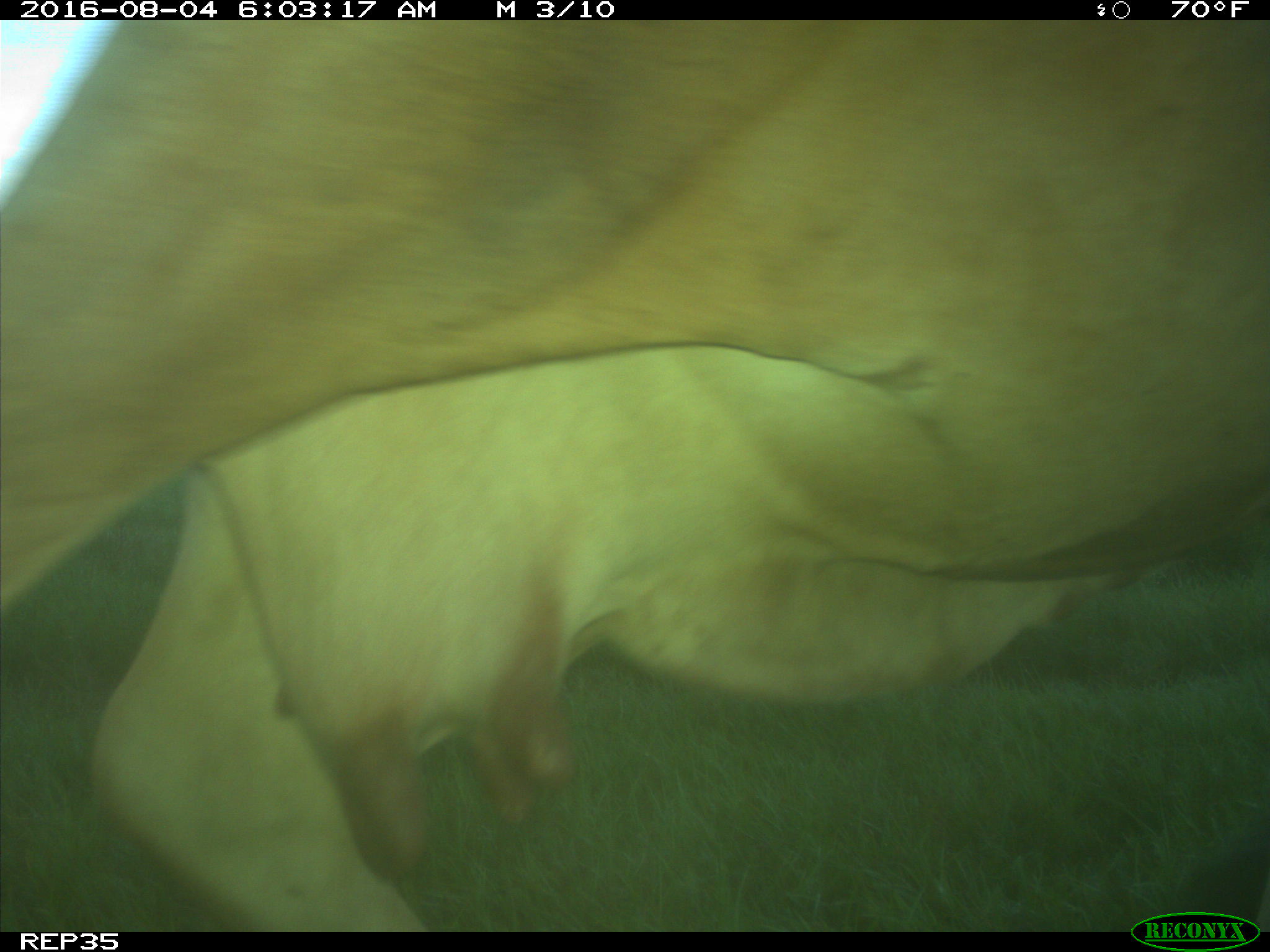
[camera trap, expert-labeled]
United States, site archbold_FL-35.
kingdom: Animalia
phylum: Chordata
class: Mammalia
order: Artiodactyla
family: Bovidae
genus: Bos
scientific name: Bos taurus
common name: domestic cow